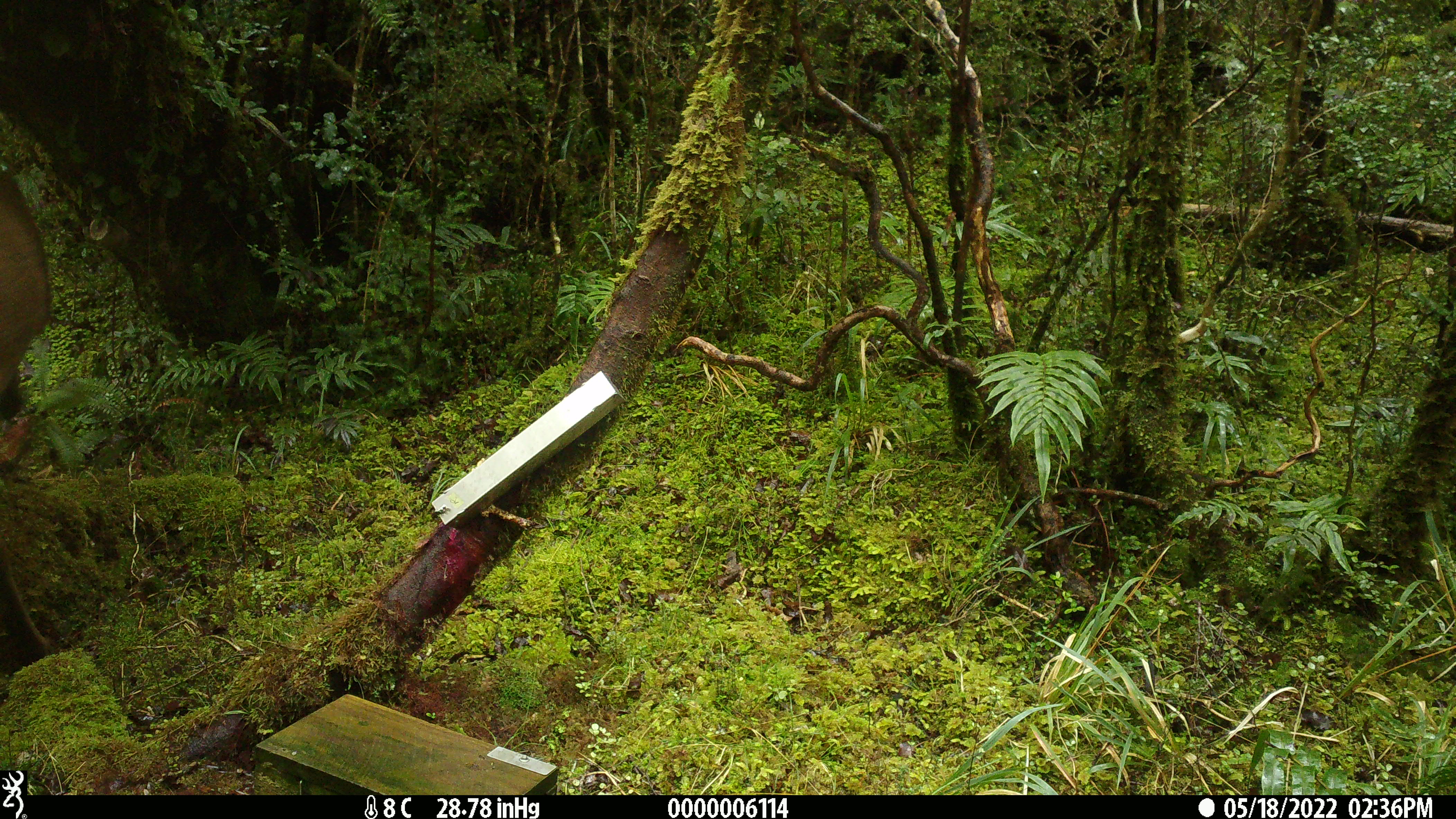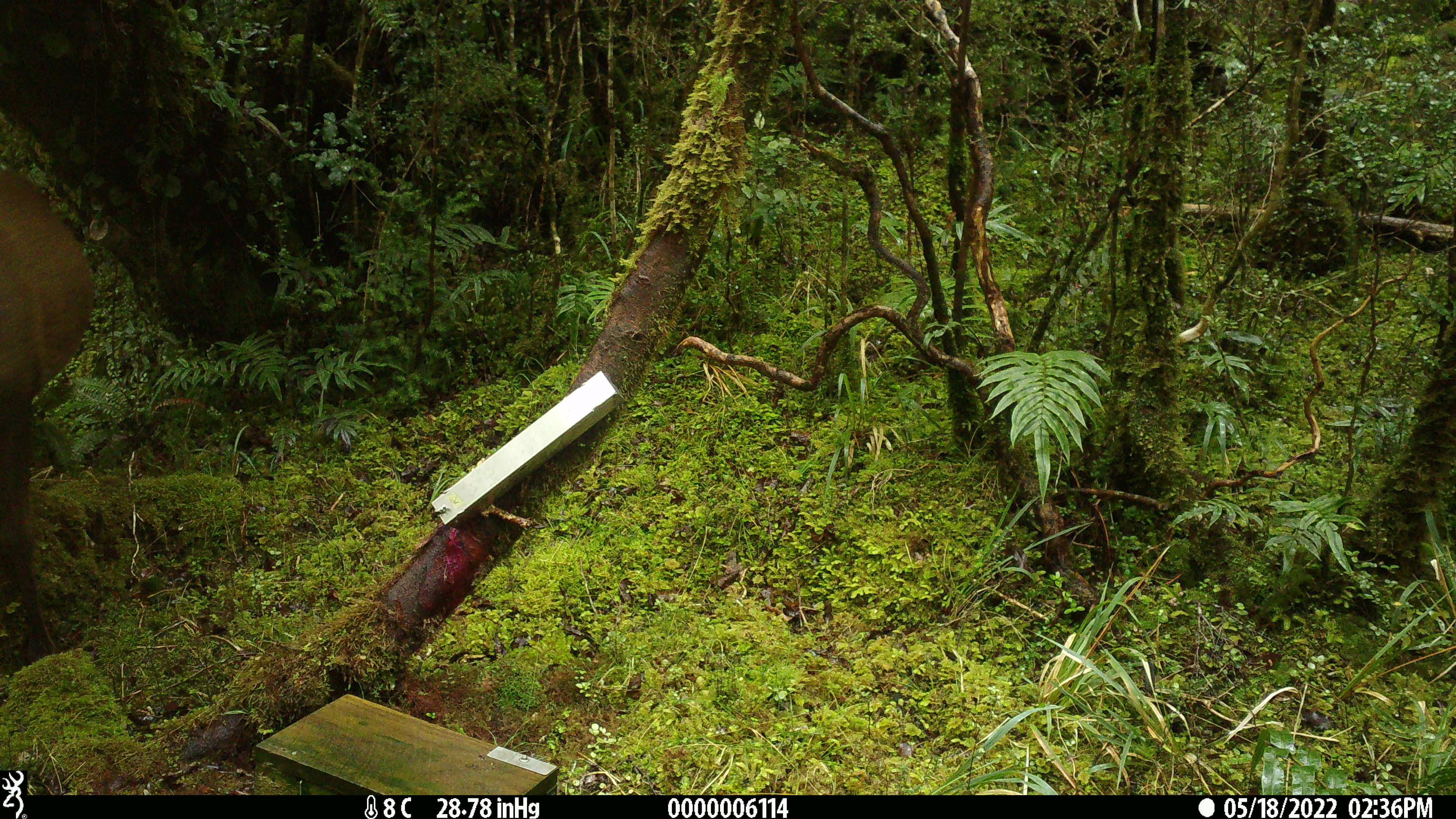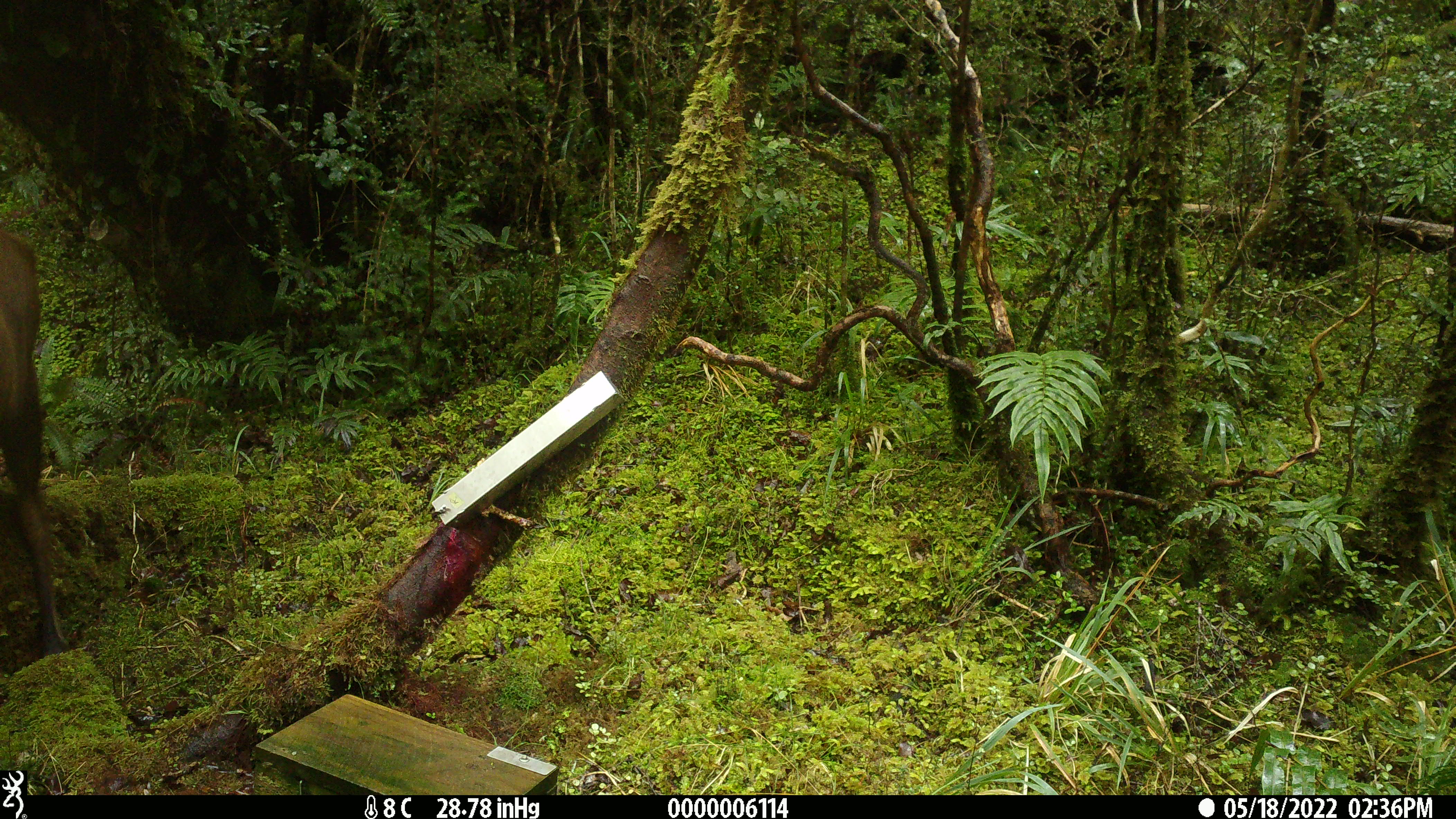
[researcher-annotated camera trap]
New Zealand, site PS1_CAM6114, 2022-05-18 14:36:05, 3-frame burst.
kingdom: Animalia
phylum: Chordata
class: Mammalia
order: Artiodactyla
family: Cervidae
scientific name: Cervidae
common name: deer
Deer (Cervidae).